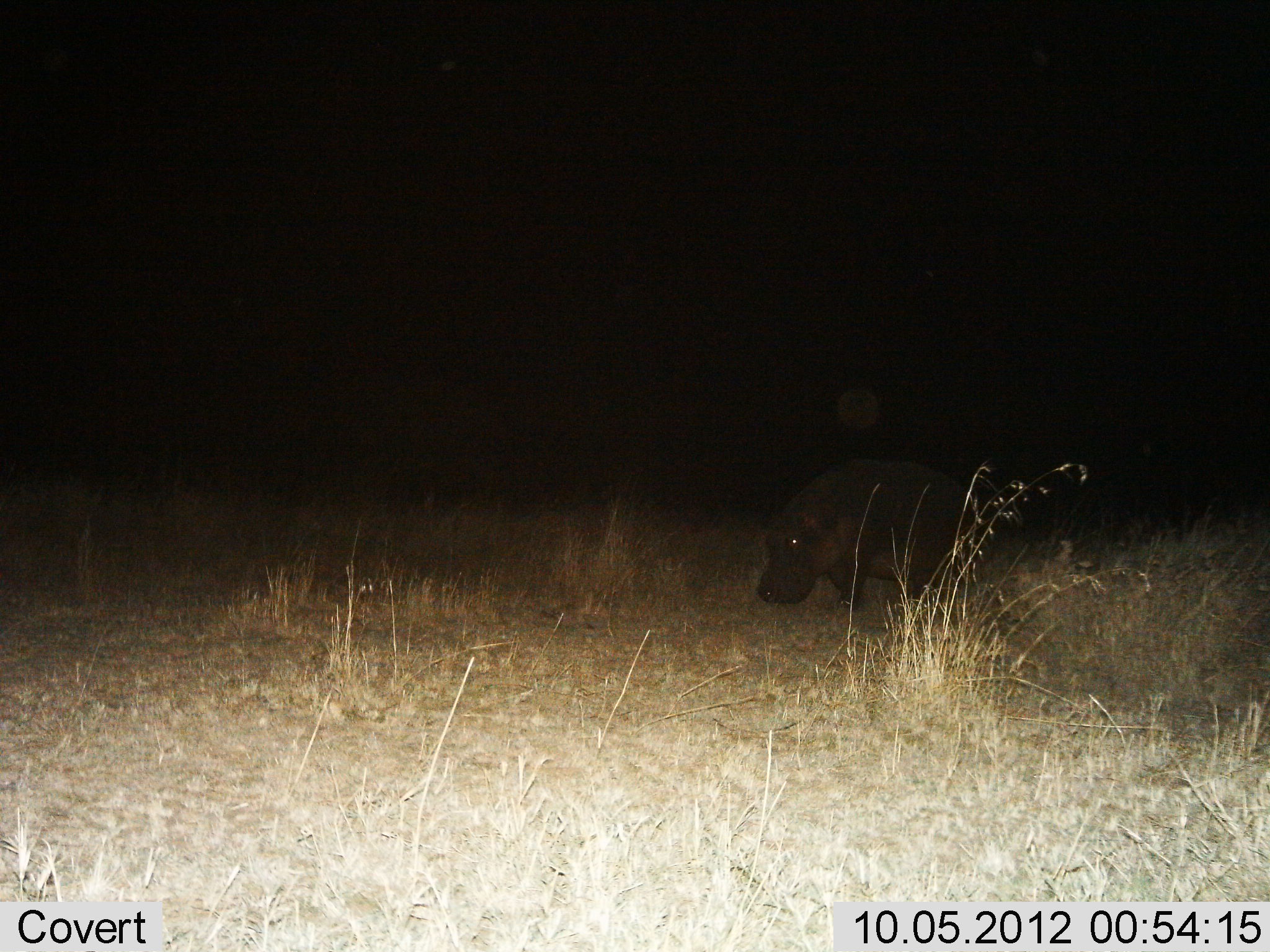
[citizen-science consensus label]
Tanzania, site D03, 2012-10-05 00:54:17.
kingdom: Animalia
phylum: Chordata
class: Mammalia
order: Artiodactyla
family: Hippopotamidae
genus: Hippopotamus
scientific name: Hippopotamus amphibius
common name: hippopotamus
Hippopotamus (Hippopotamus amphibius), count 1. Behavior (volunteer vote fractions): standing 20%, resting 0%, moving 80%, interacting 0%. Young present (vote fraction): 0%. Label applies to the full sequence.